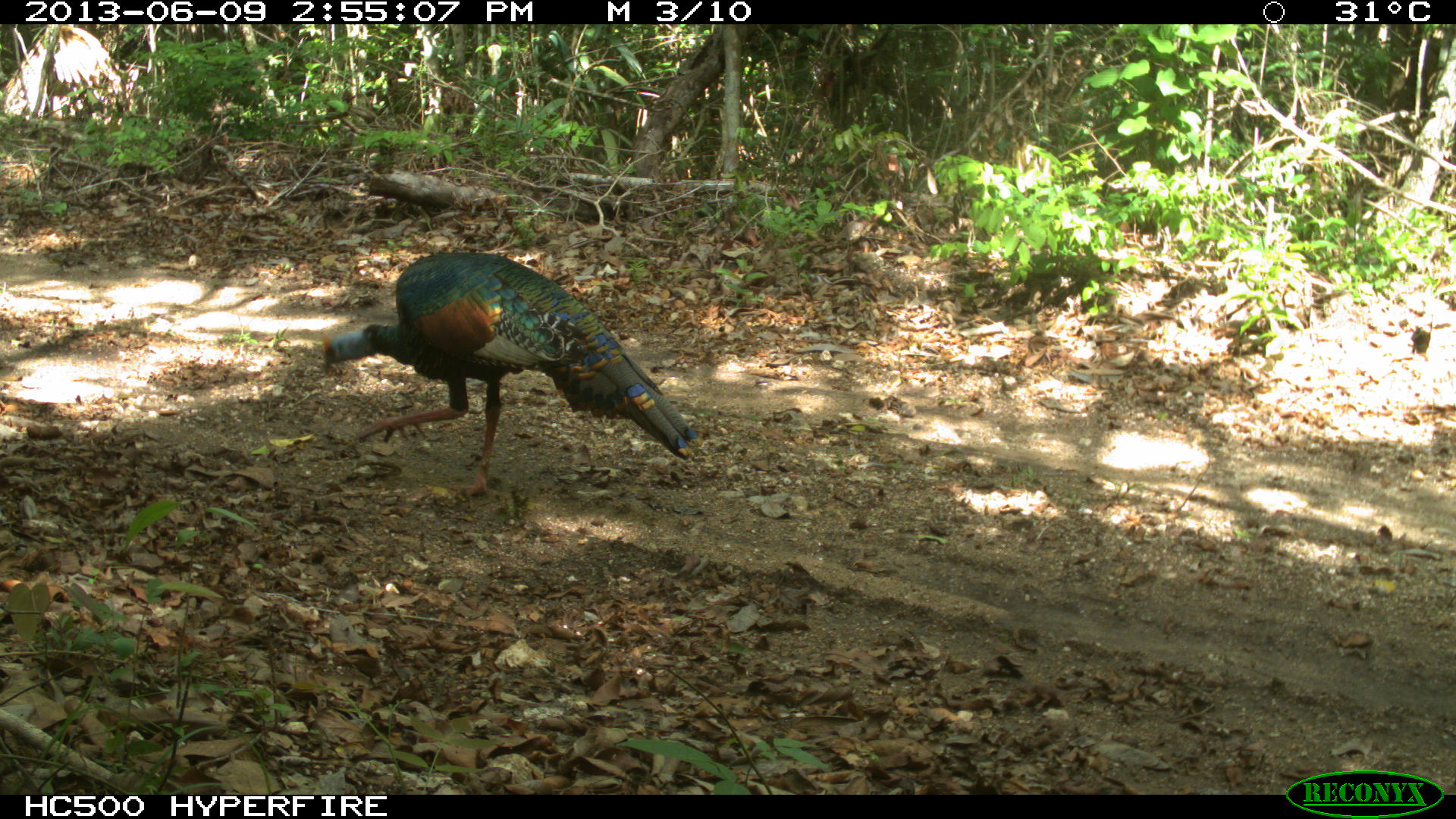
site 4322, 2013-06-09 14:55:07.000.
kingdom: Animalia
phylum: Chordata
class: Aves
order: Galliformes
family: Phasianidae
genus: Meleagris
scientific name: Meleagris ocellata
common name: ocellated turkey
Meleagris ocellata (ocellated turkey), count 1, sex male.